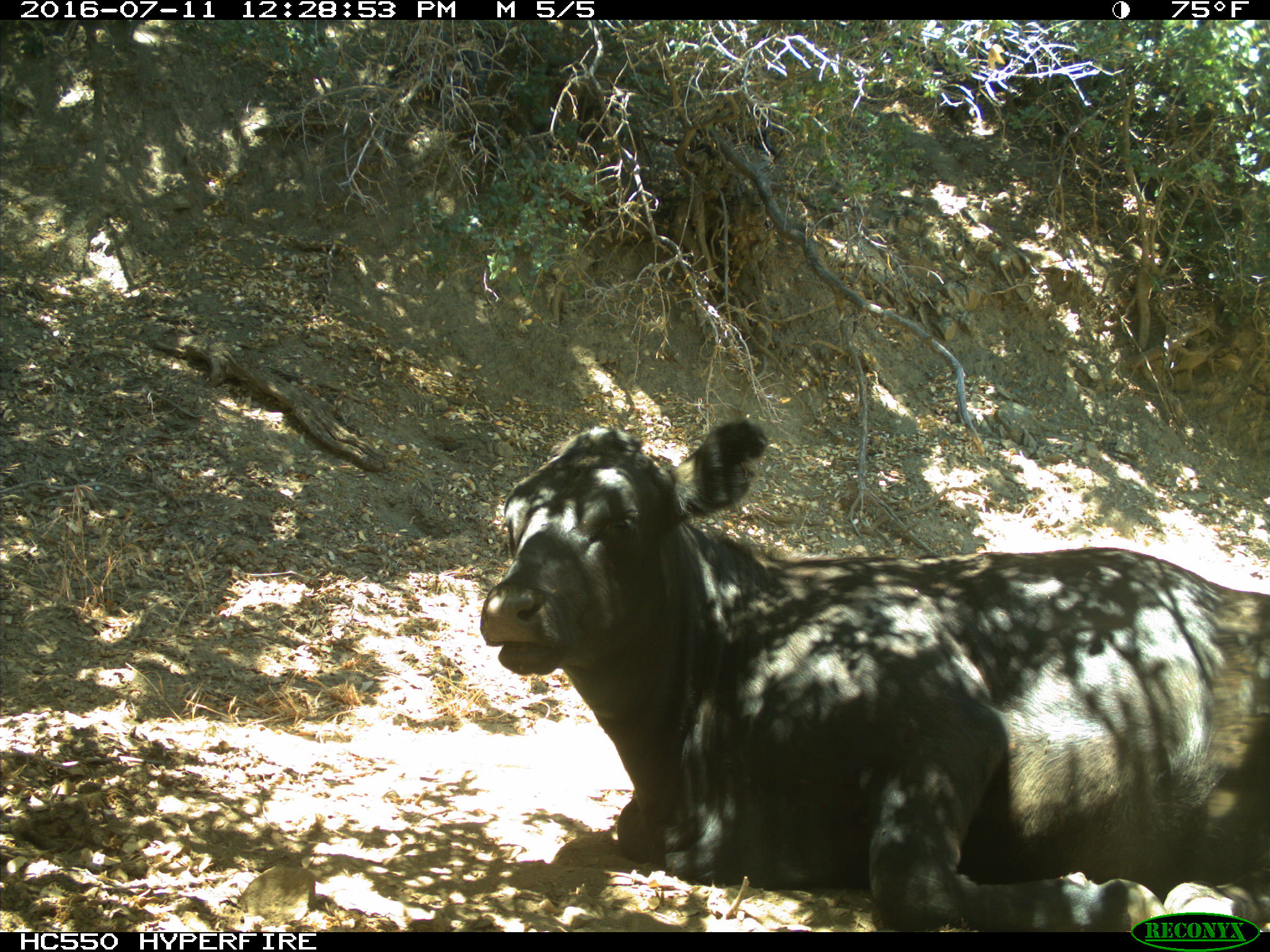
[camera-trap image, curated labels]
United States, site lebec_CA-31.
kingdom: Animalia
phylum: Chordata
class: Mammalia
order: Artiodactyla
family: Bovidae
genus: Bos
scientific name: Bos taurus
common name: domestic cow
Bos taurus (domestic cow).